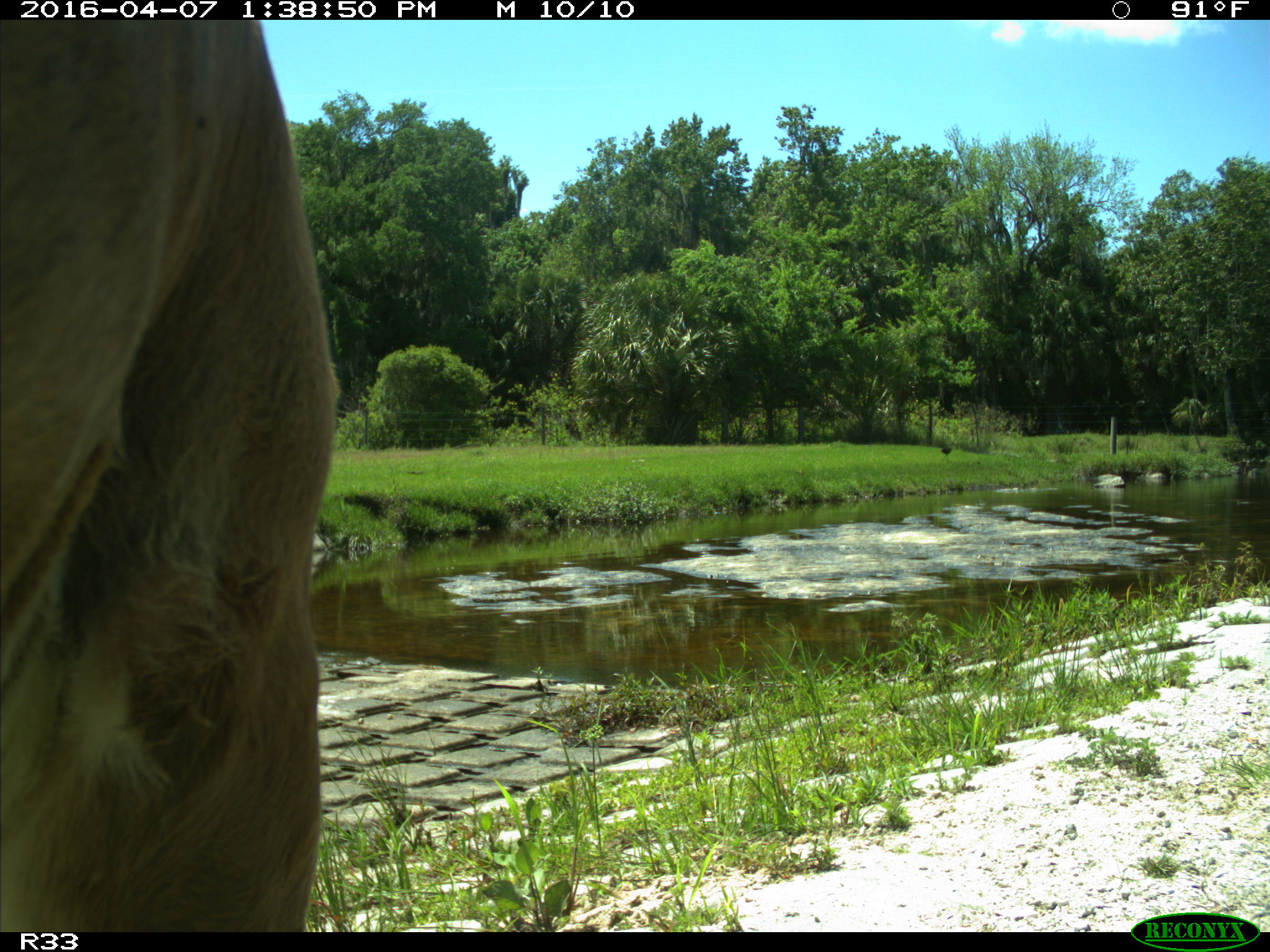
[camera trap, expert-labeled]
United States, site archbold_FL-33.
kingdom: Animalia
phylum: Chordata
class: Mammalia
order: Artiodactyla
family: Bovidae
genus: Bos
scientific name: Bos taurus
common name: domestic cow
Bos taurus (domestic cow).